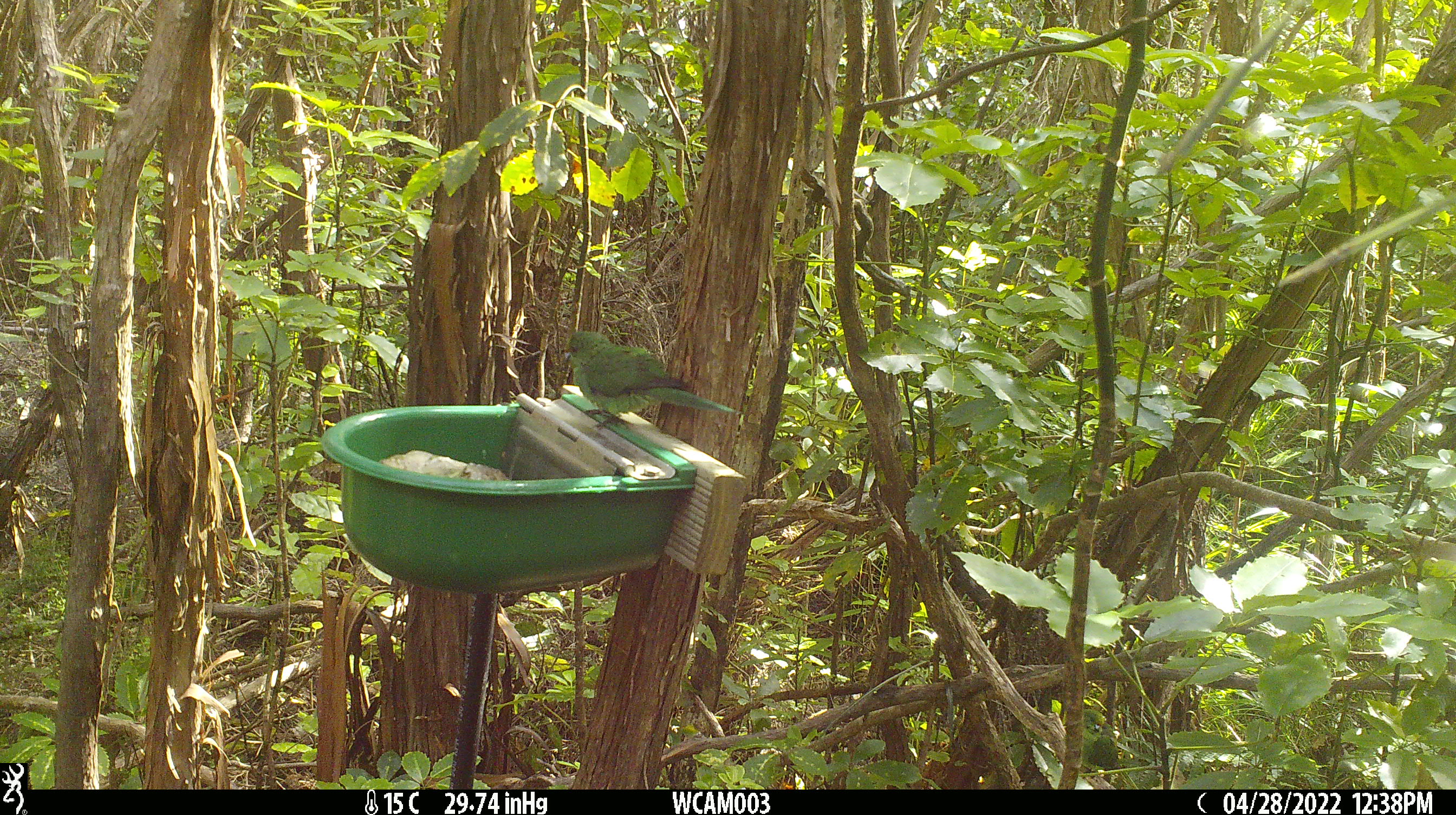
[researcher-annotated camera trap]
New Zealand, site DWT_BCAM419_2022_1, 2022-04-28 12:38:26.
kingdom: Animalia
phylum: Chordata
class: Aves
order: Psittaciformes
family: Psittaculidae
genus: Cyanoramphus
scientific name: Cyanoramphus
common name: parakeet